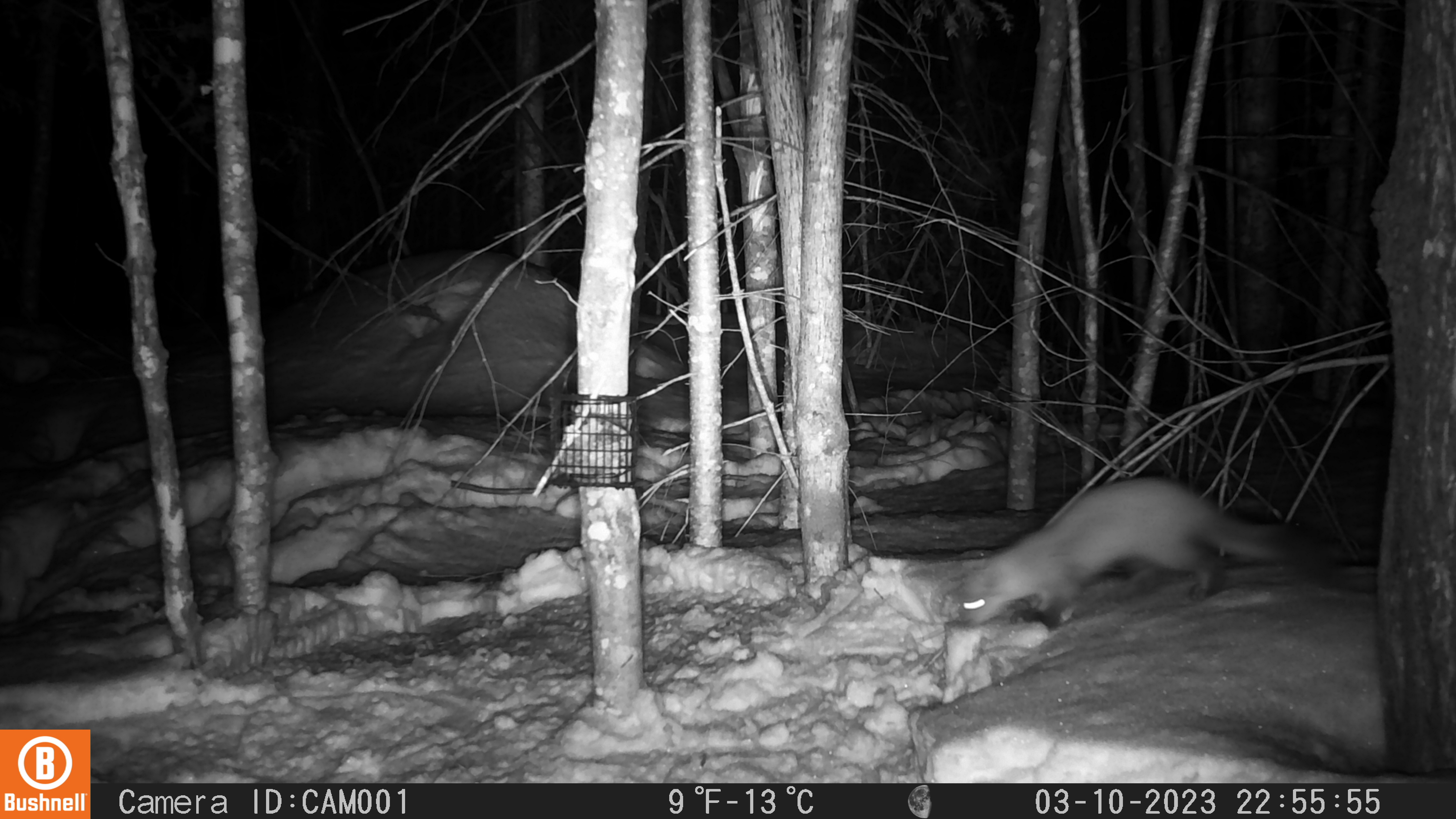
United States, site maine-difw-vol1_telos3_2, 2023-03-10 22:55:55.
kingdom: Animalia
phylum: Chordata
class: Mammalia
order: Carnivora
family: Mustelidae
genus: Martes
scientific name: Martes americana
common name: american marten